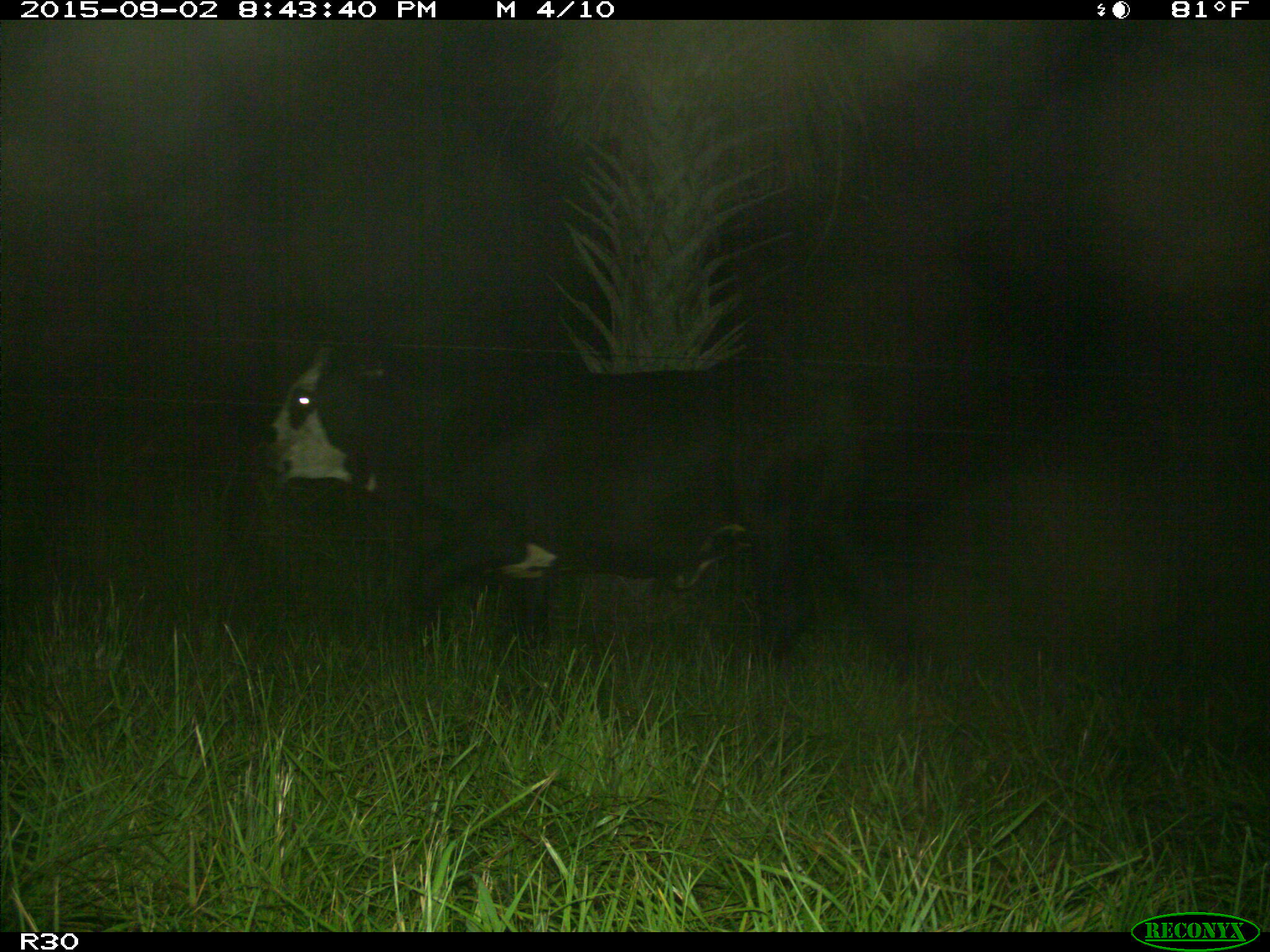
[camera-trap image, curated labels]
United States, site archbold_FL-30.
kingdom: Animalia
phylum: Chordata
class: Mammalia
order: Artiodactyla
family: Bovidae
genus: Bos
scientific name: Bos taurus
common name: domestic cow